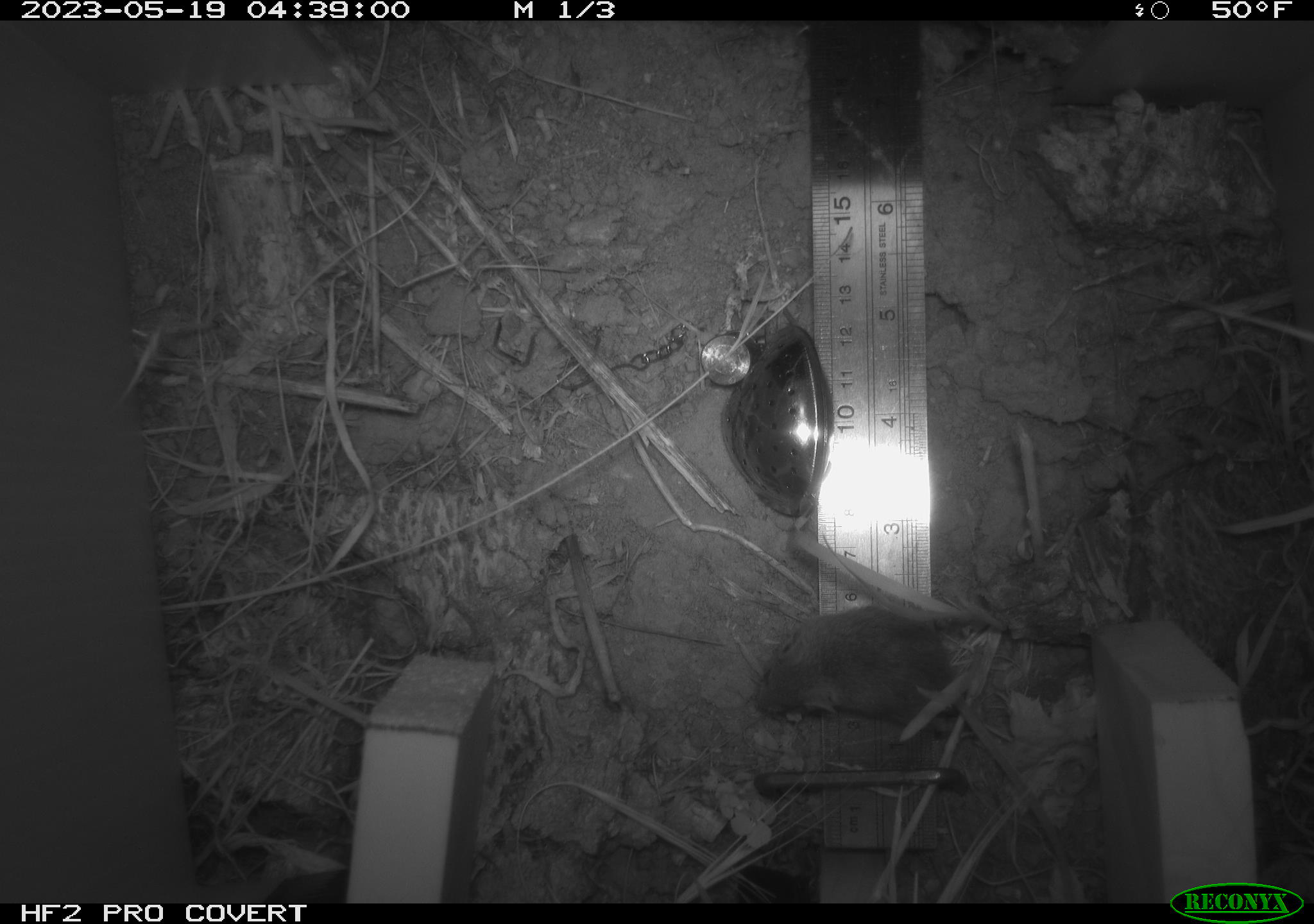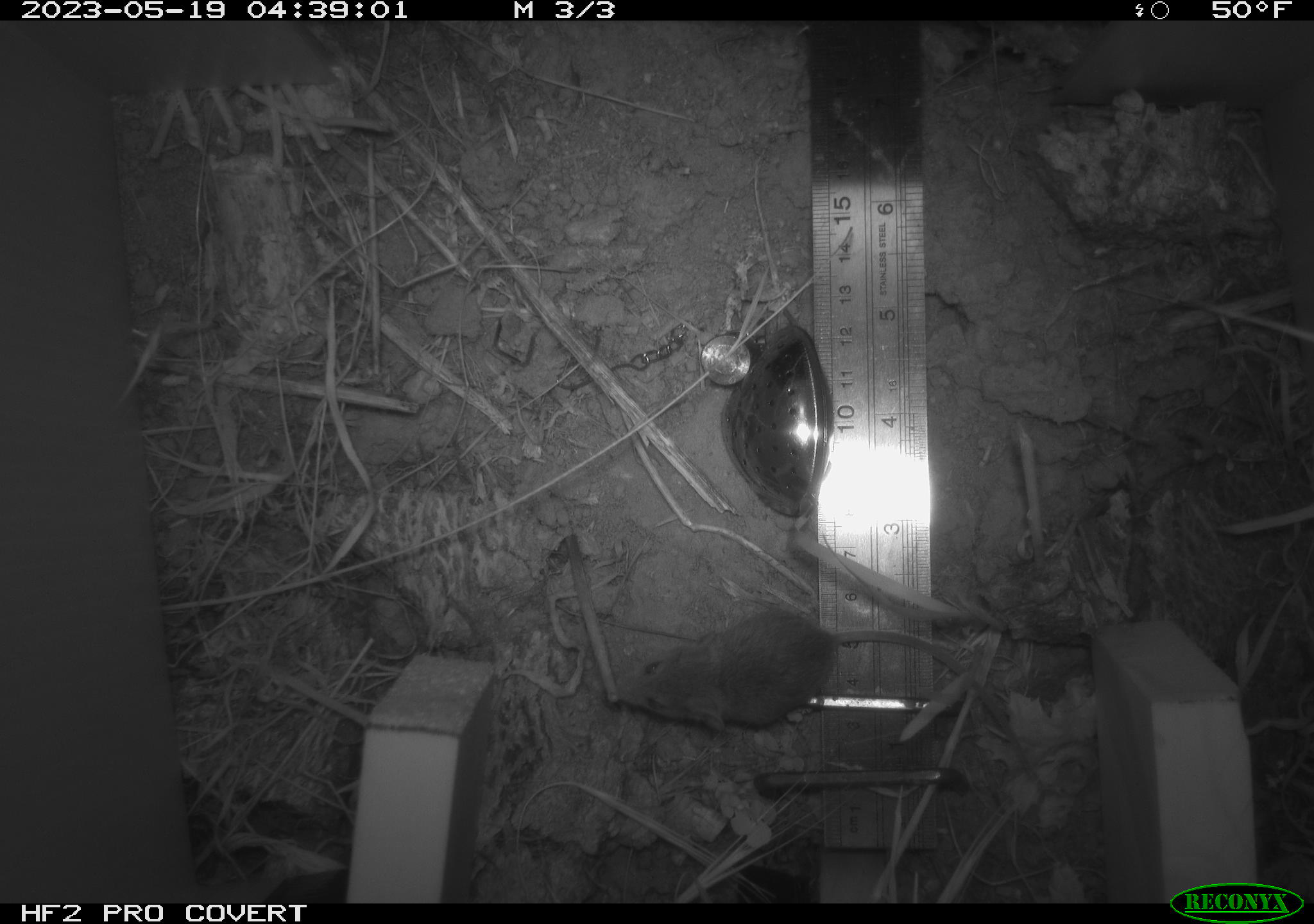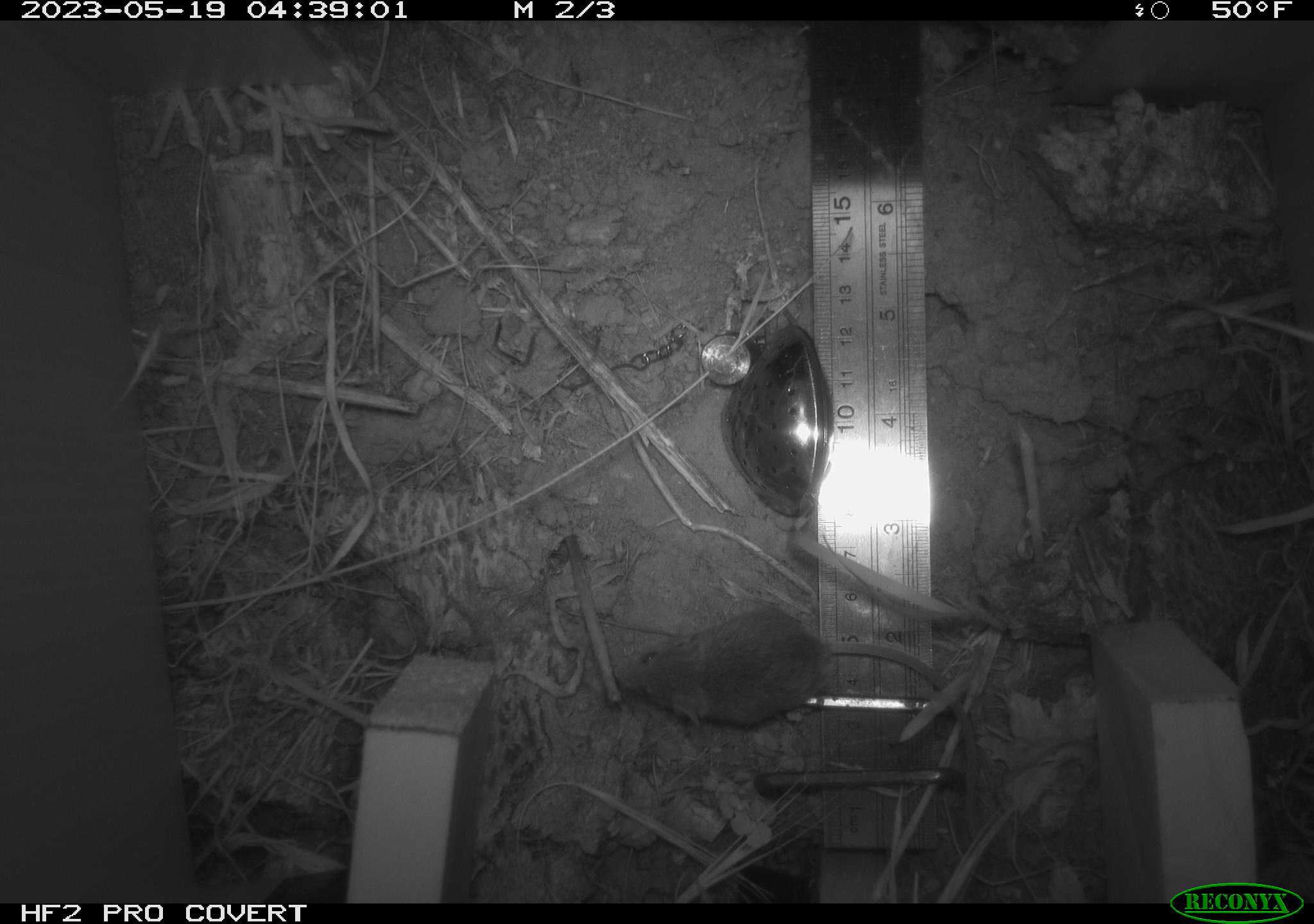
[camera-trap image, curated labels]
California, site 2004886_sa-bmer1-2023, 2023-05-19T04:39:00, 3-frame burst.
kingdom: Animalia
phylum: Chordata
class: Mammalia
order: Rodentia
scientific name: Rodentia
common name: mouse species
Mouse species (Rodentia).